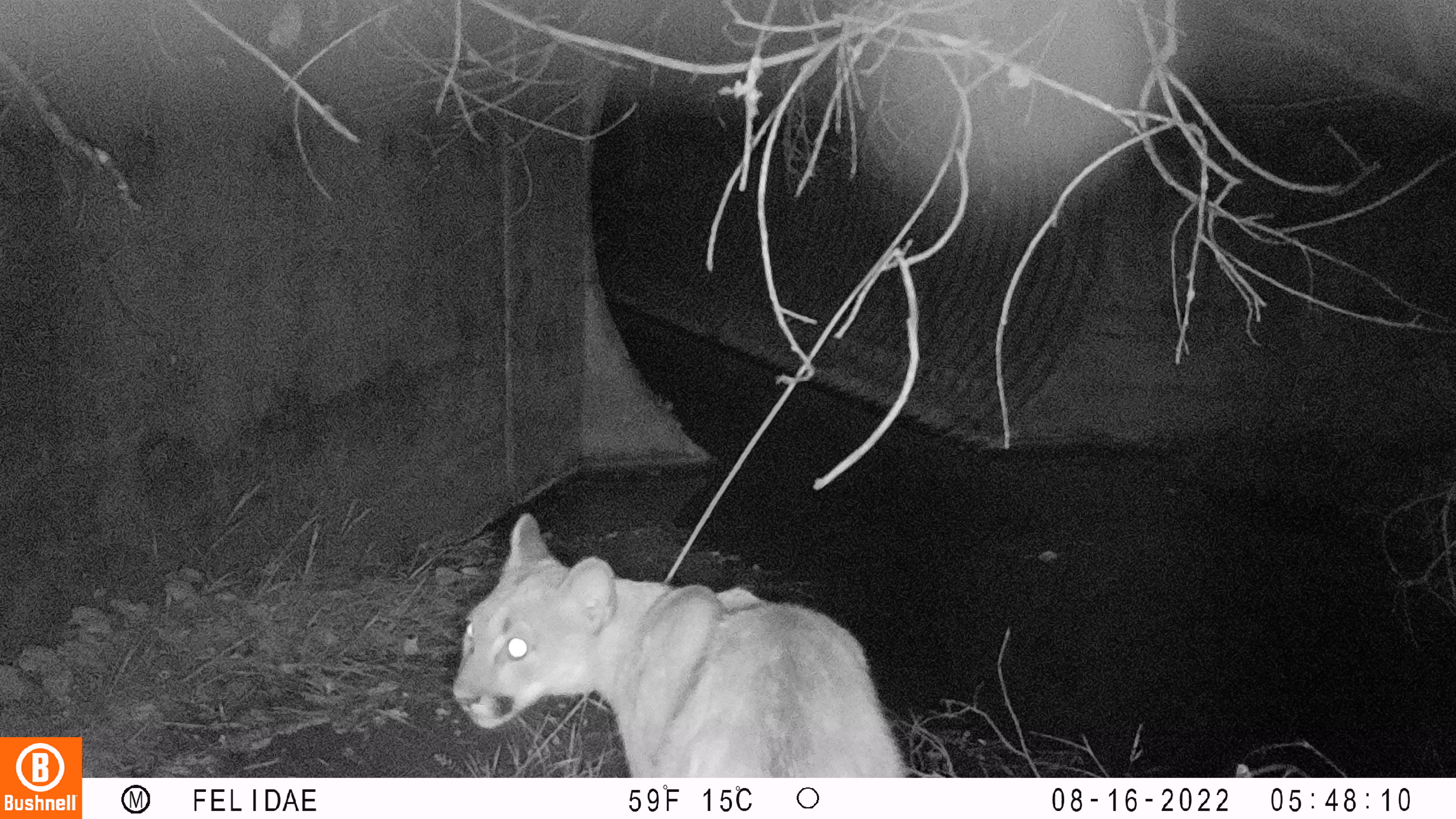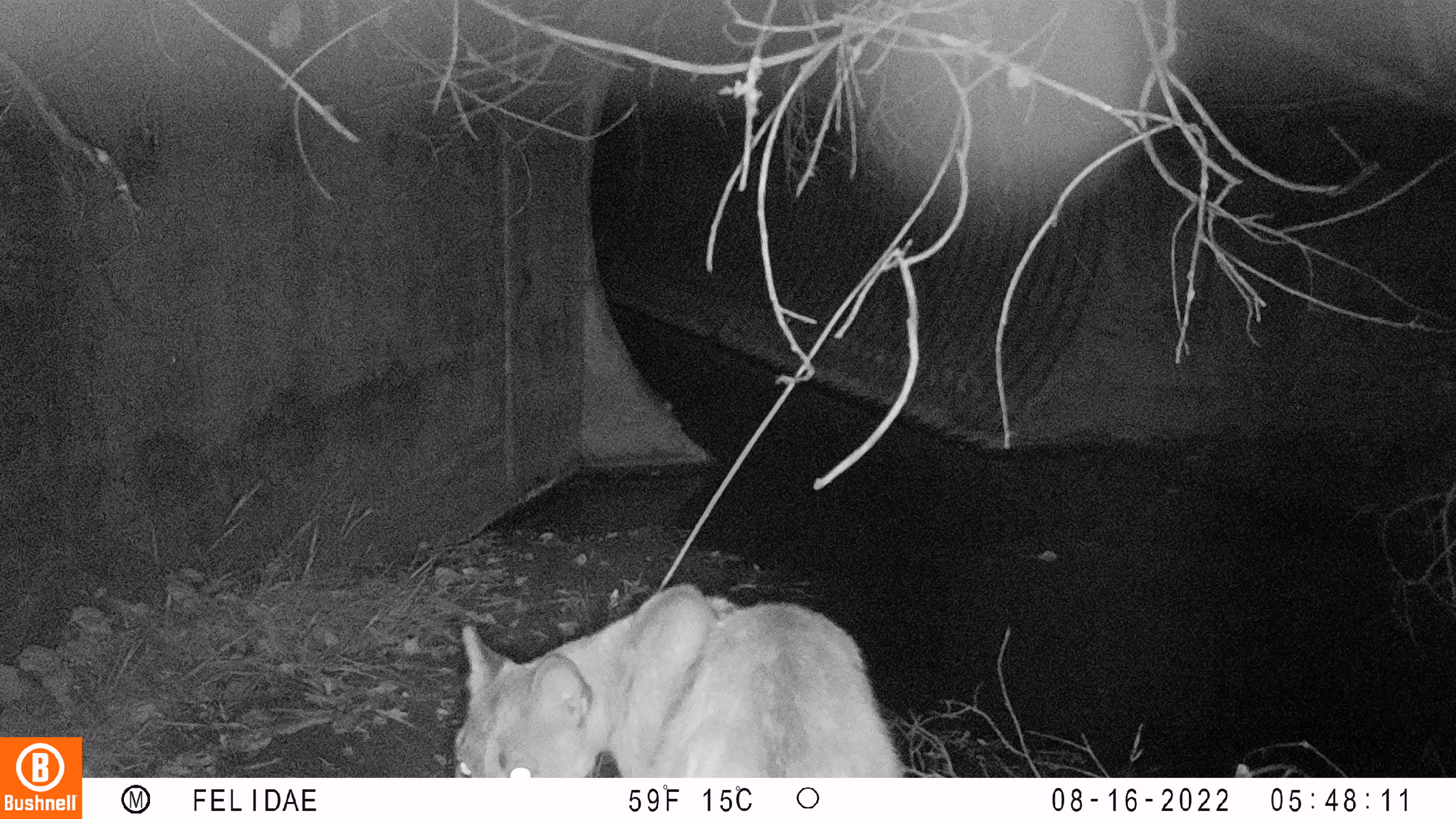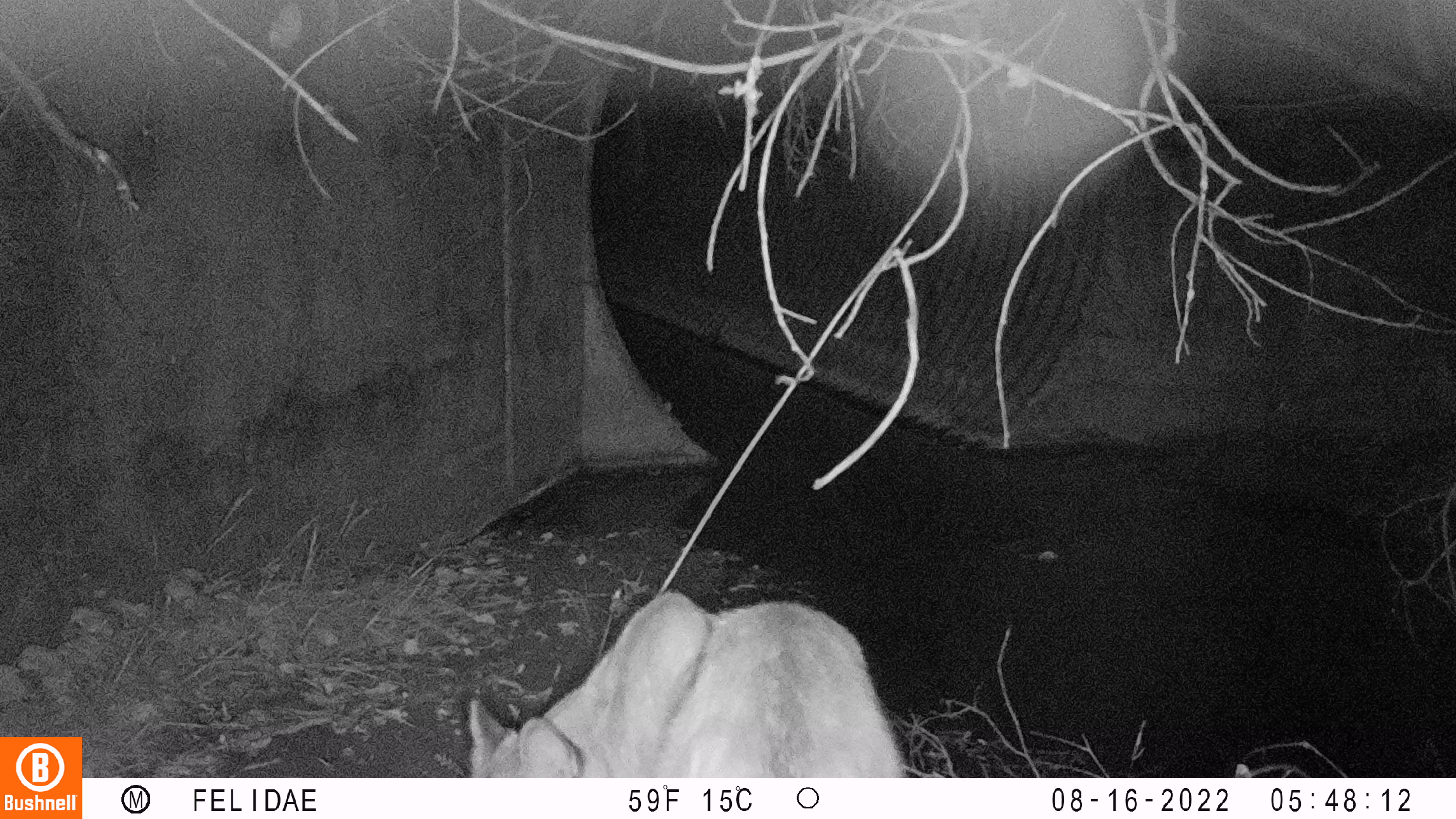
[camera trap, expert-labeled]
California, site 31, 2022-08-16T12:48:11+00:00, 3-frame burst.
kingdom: Animalia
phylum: Chordata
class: Mammalia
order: Carnivora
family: Felidae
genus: Puma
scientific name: Puma concolor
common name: puma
Puma (Puma concolor).